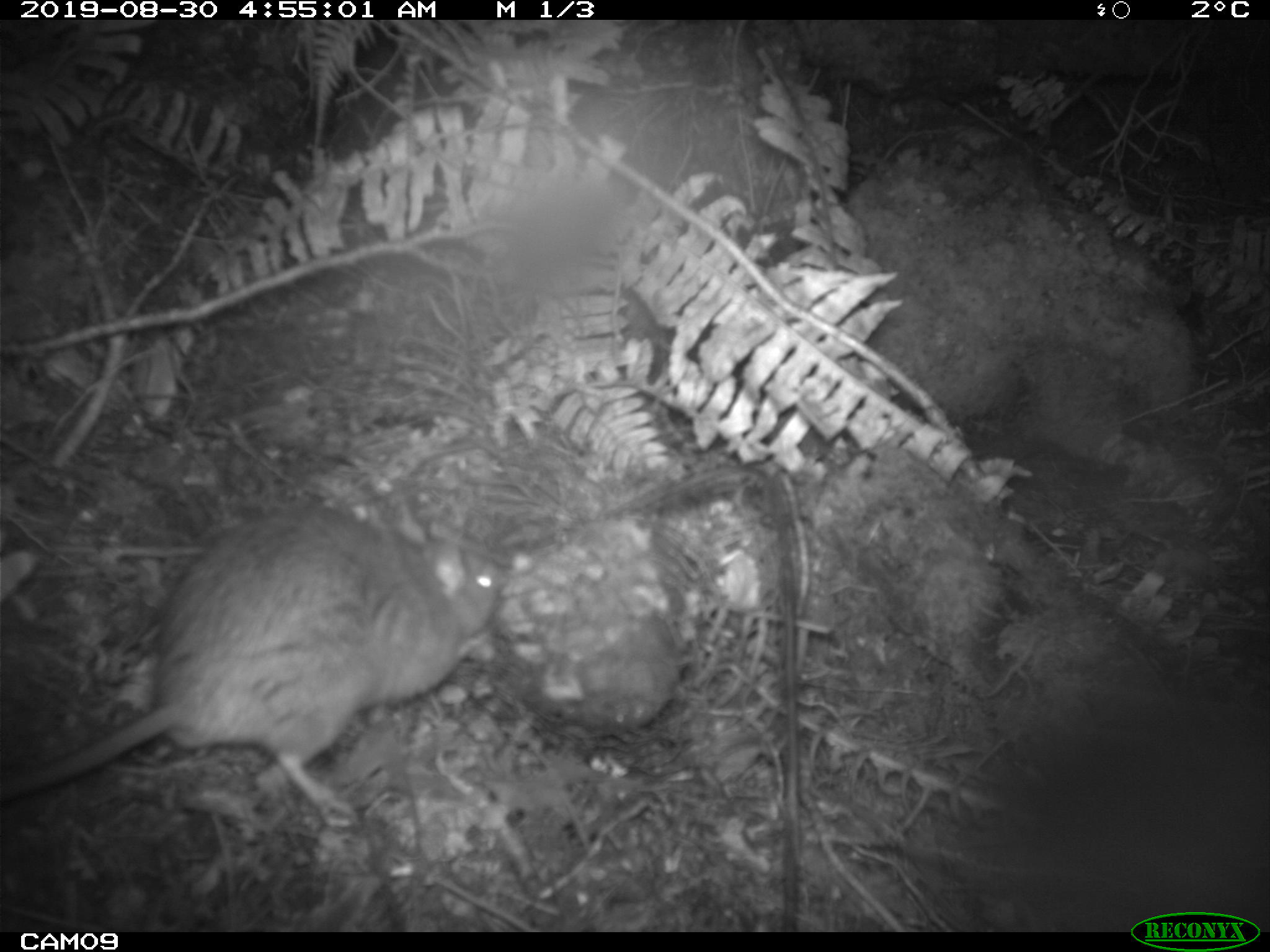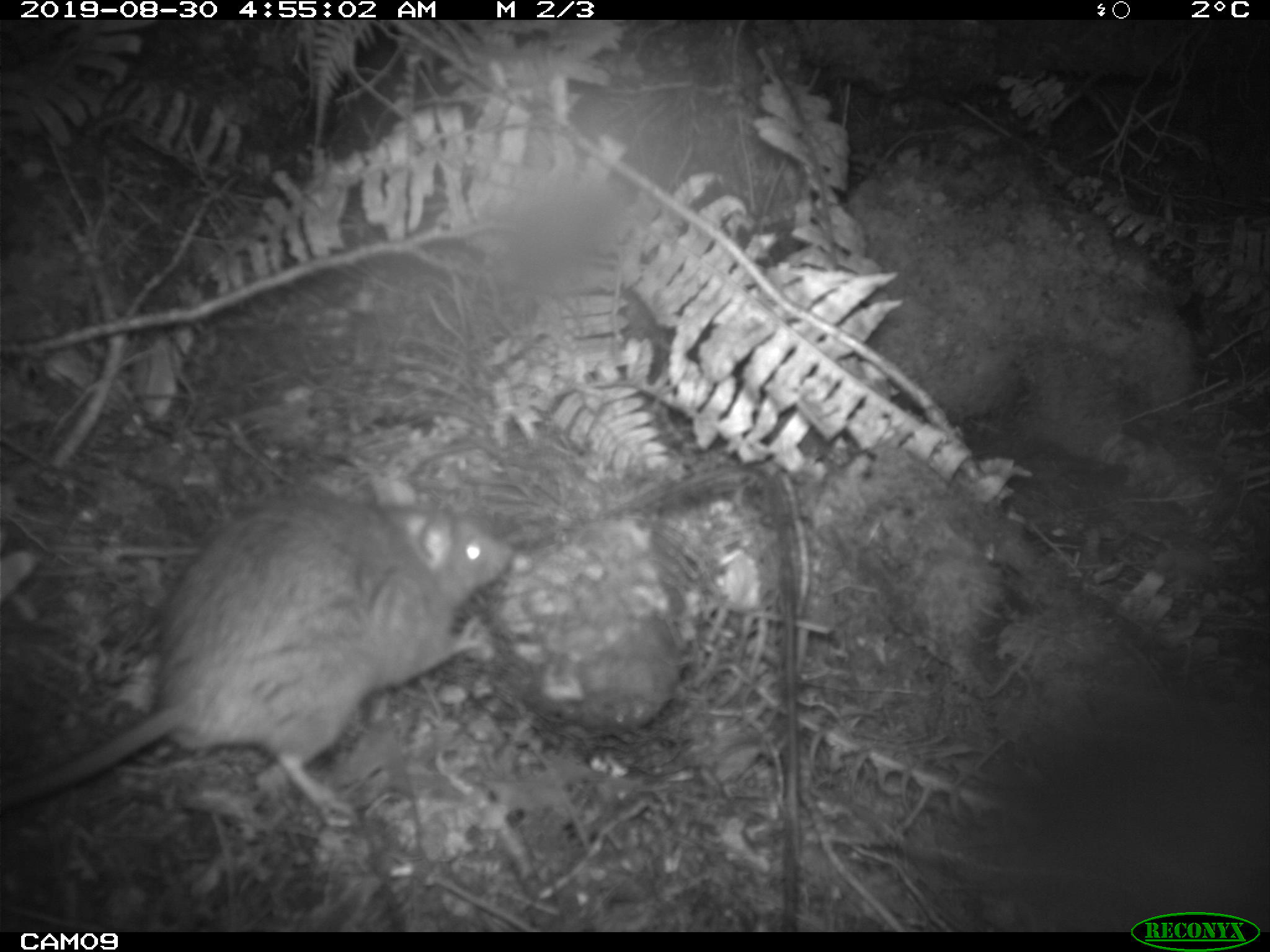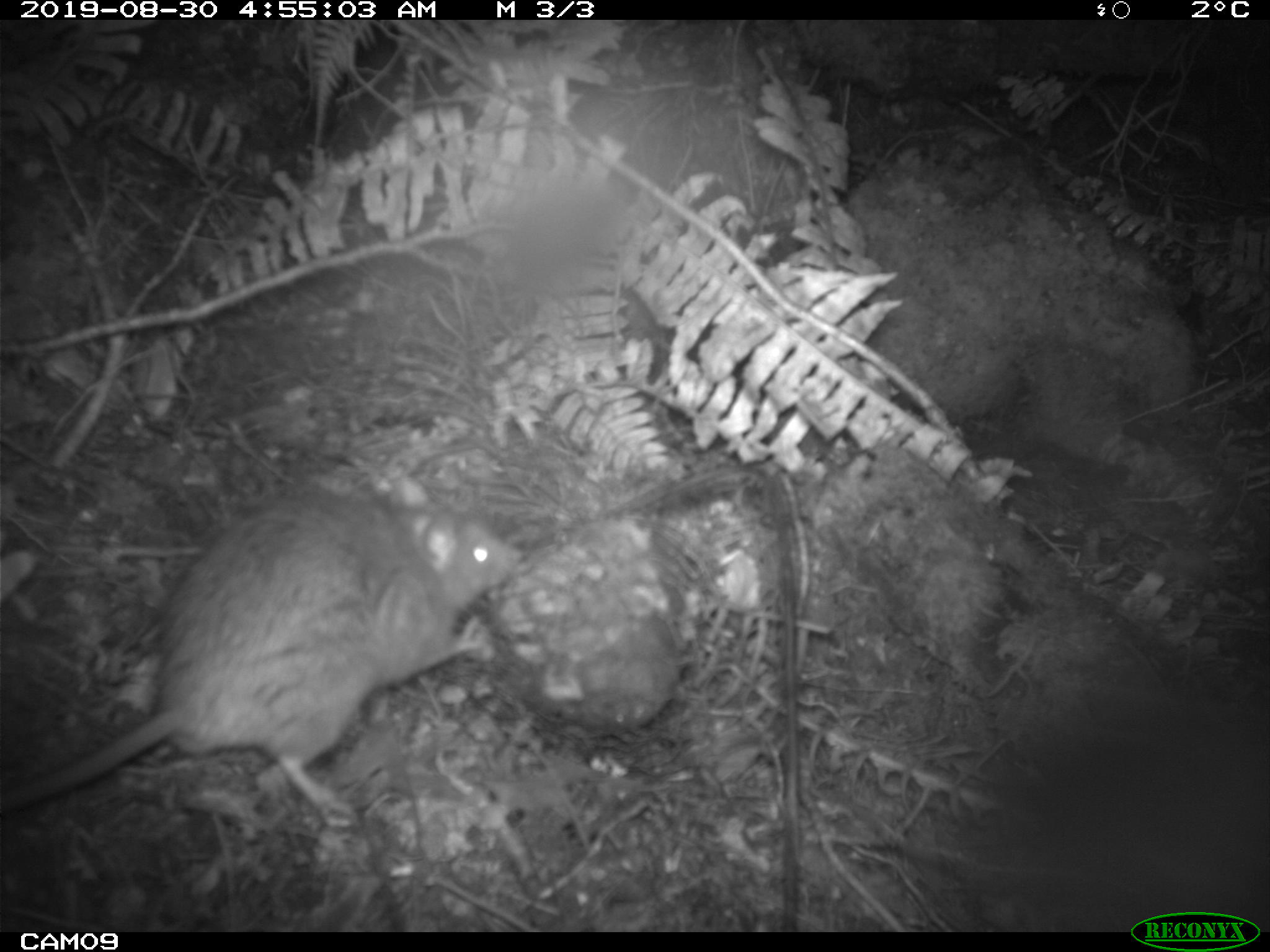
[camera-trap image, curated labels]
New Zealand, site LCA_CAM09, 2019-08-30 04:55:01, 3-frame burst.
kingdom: Animalia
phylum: Chordata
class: Mammalia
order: Rodentia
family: Muridae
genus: Rattus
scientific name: Rattus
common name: rat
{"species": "rat (Rattus)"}